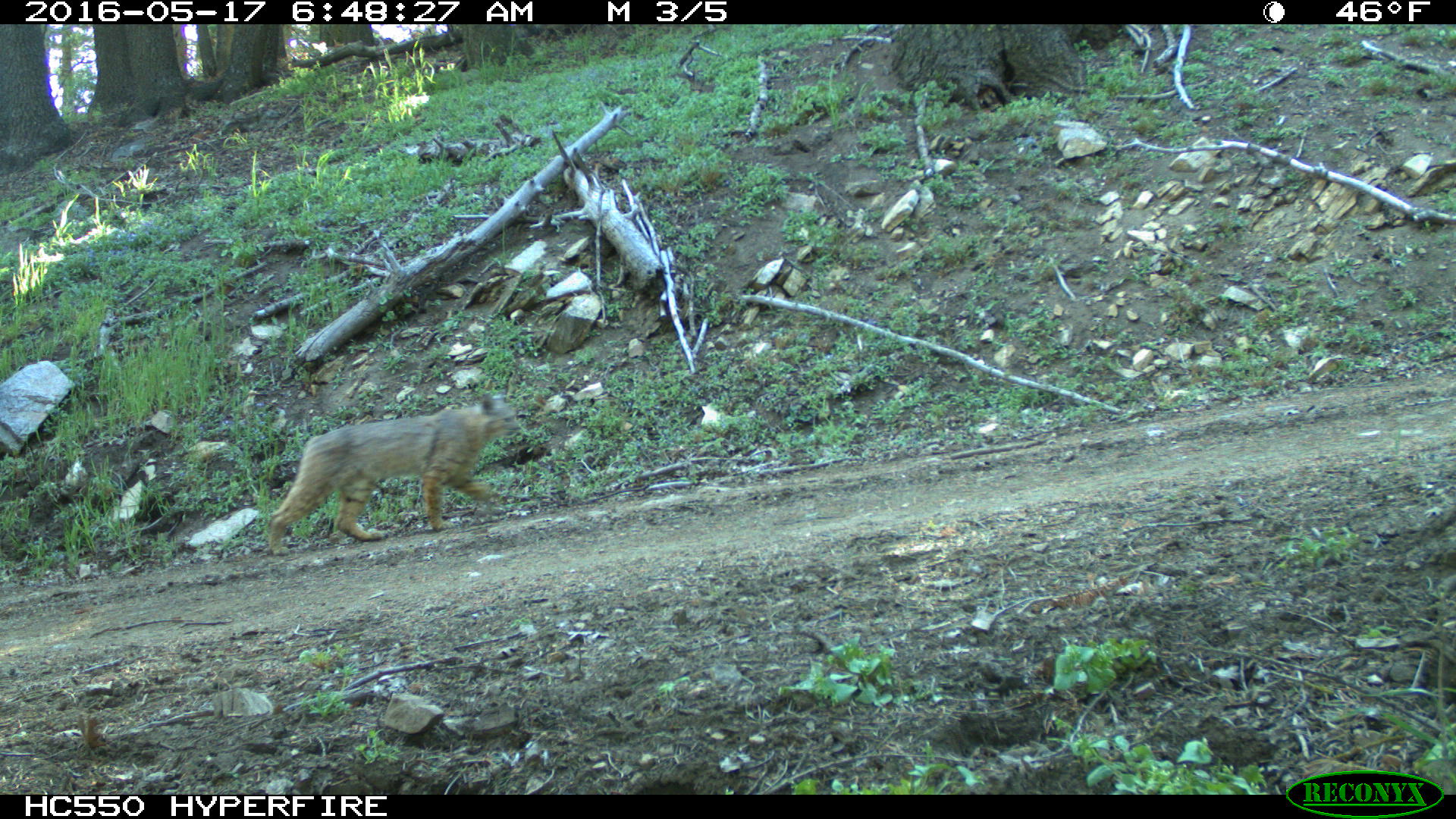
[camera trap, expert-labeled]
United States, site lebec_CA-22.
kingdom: Animalia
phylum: Chordata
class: Mammalia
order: Carnivora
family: Felidae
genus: Lynx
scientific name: Lynx rufus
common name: bobcat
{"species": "Lynx rufus (bobcat)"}